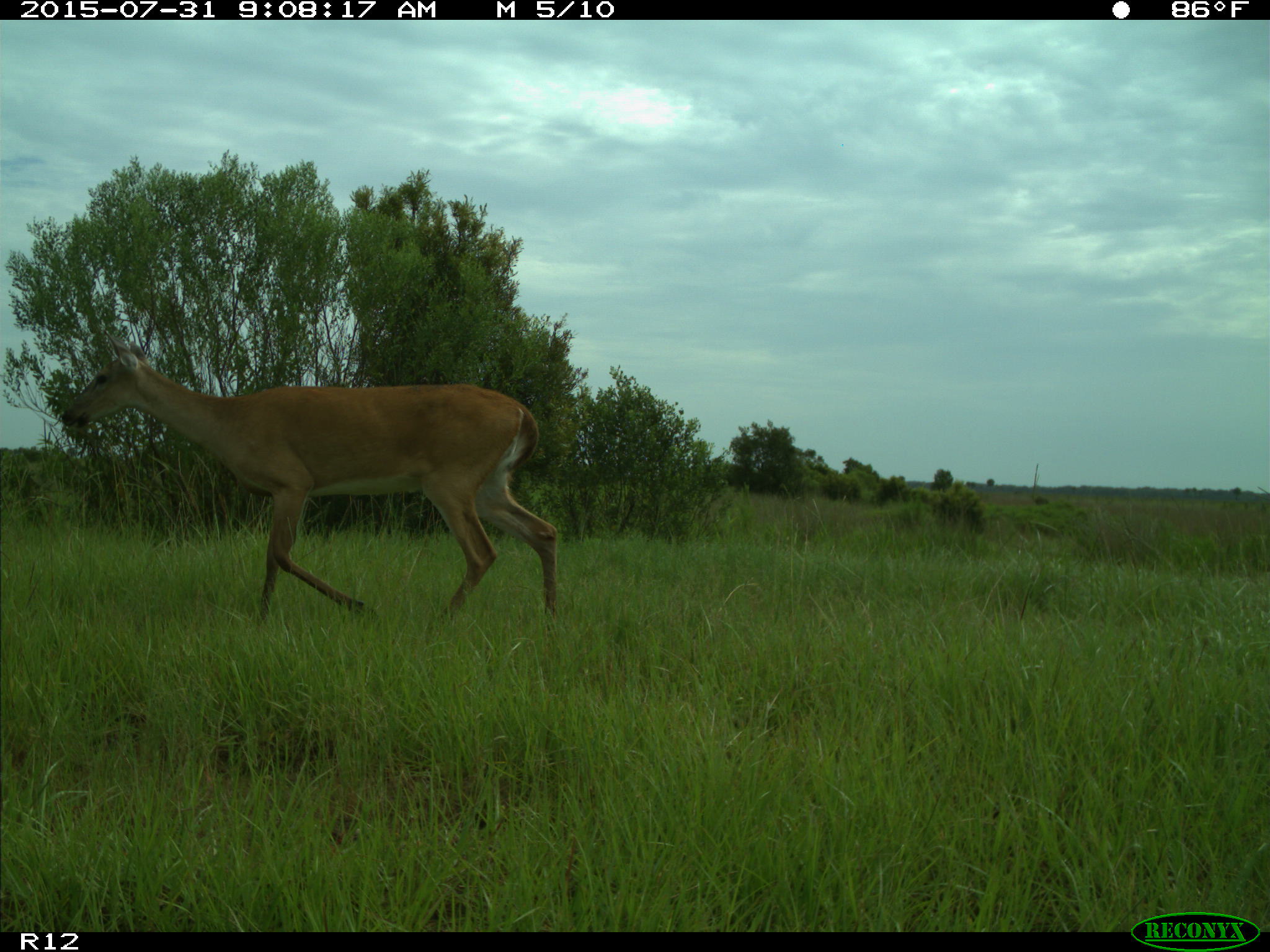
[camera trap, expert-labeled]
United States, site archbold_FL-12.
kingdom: Animalia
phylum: Chordata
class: Mammalia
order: Artiodactyla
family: Cervidae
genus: Odocoileus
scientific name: Odocoileus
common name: deer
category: unidentified deer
Unidentified deer (deer) (Odocoileus).